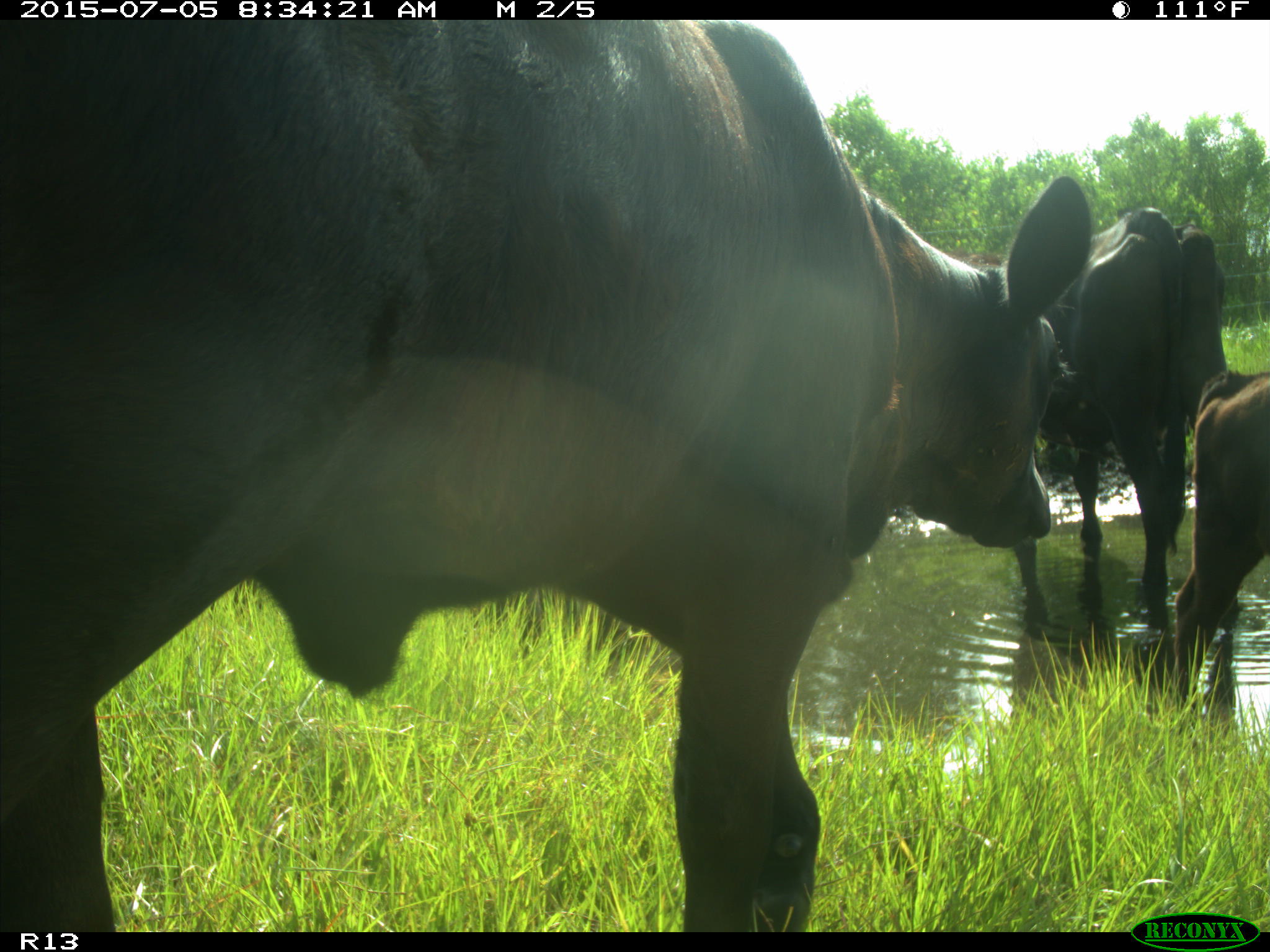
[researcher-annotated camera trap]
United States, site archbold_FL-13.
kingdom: Animalia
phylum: Chordata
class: Mammalia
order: Artiodactyla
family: Bovidae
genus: Bos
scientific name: Bos taurus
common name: domestic cow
Bos taurus (domestic cow).